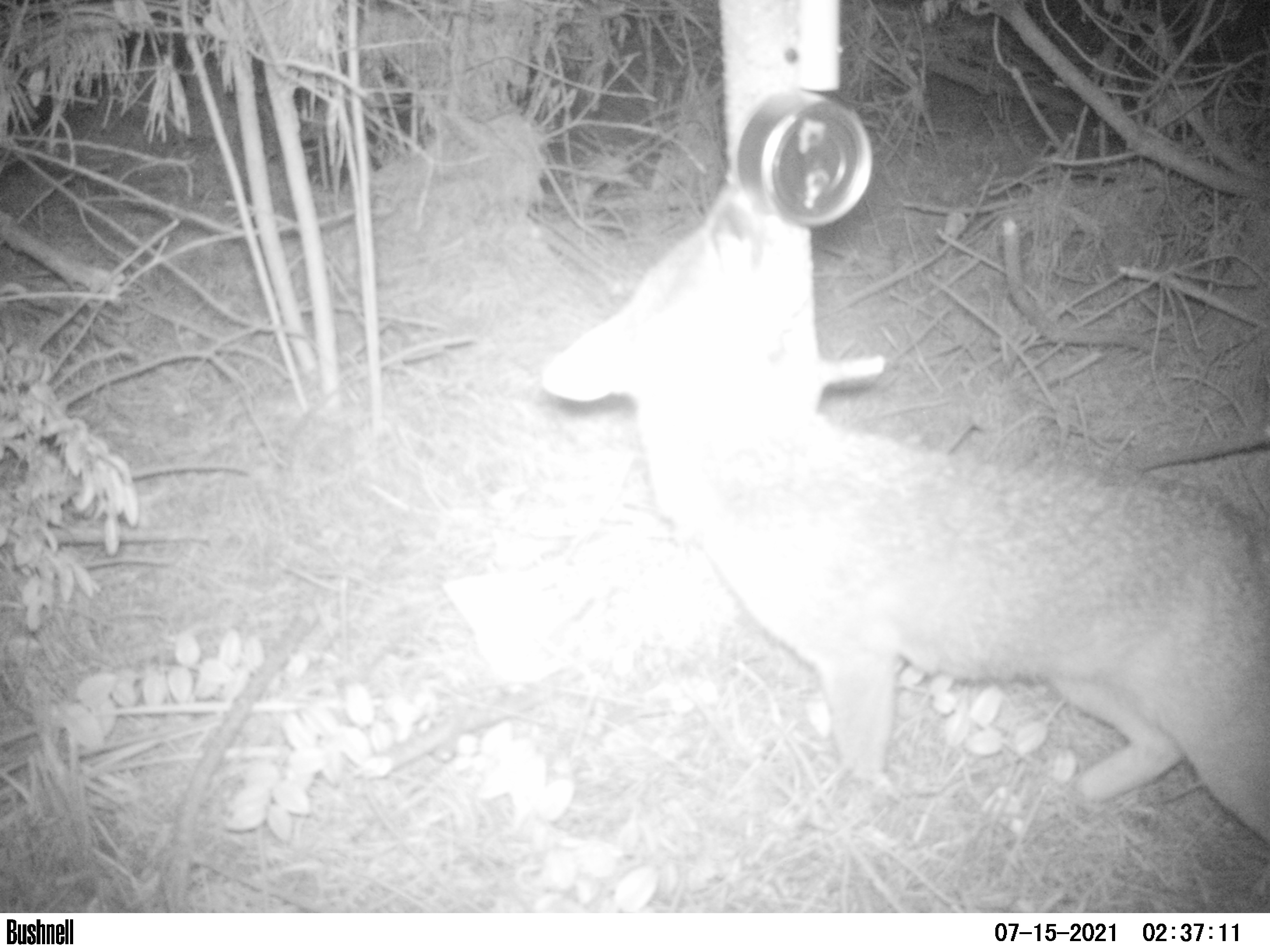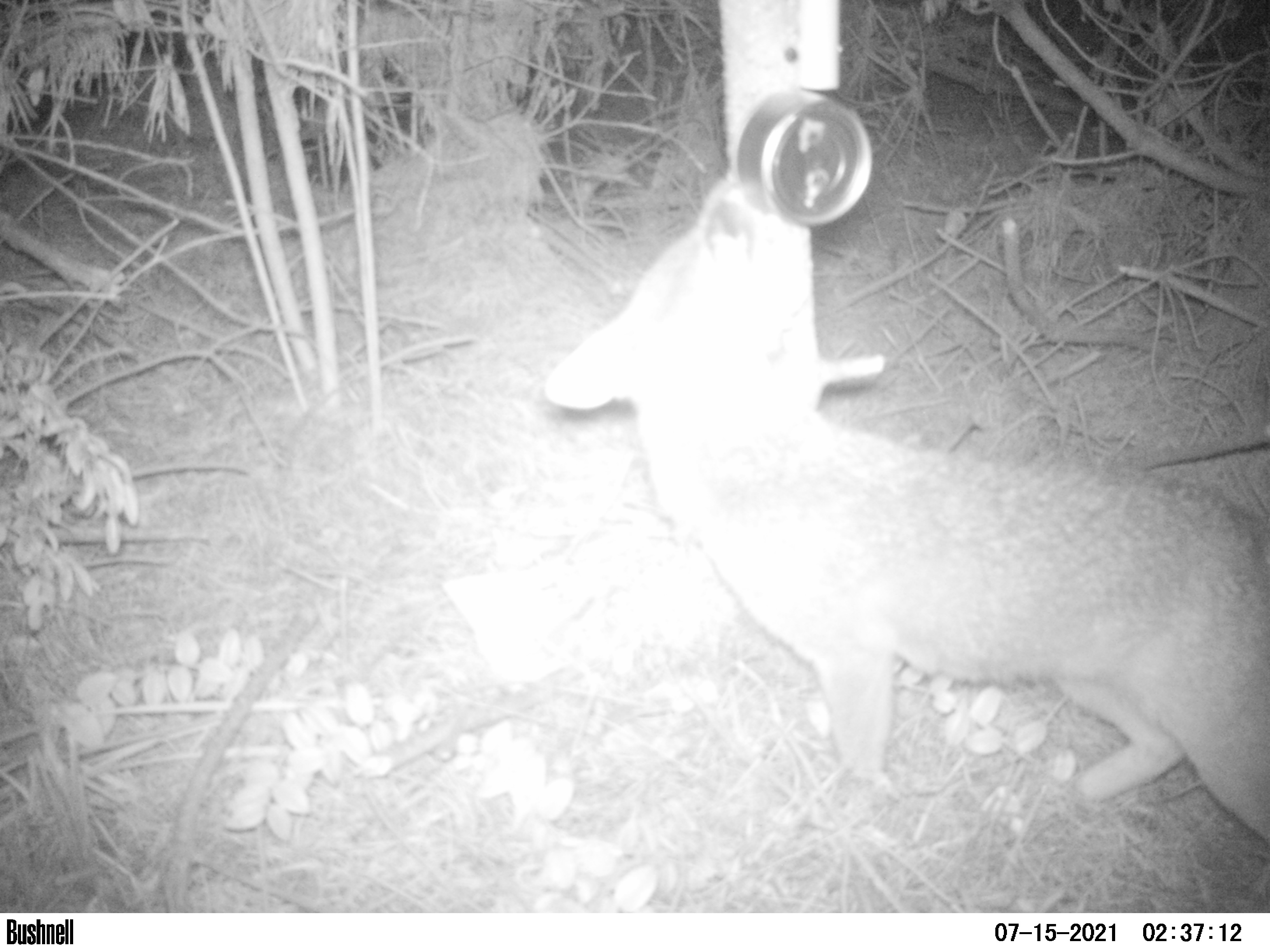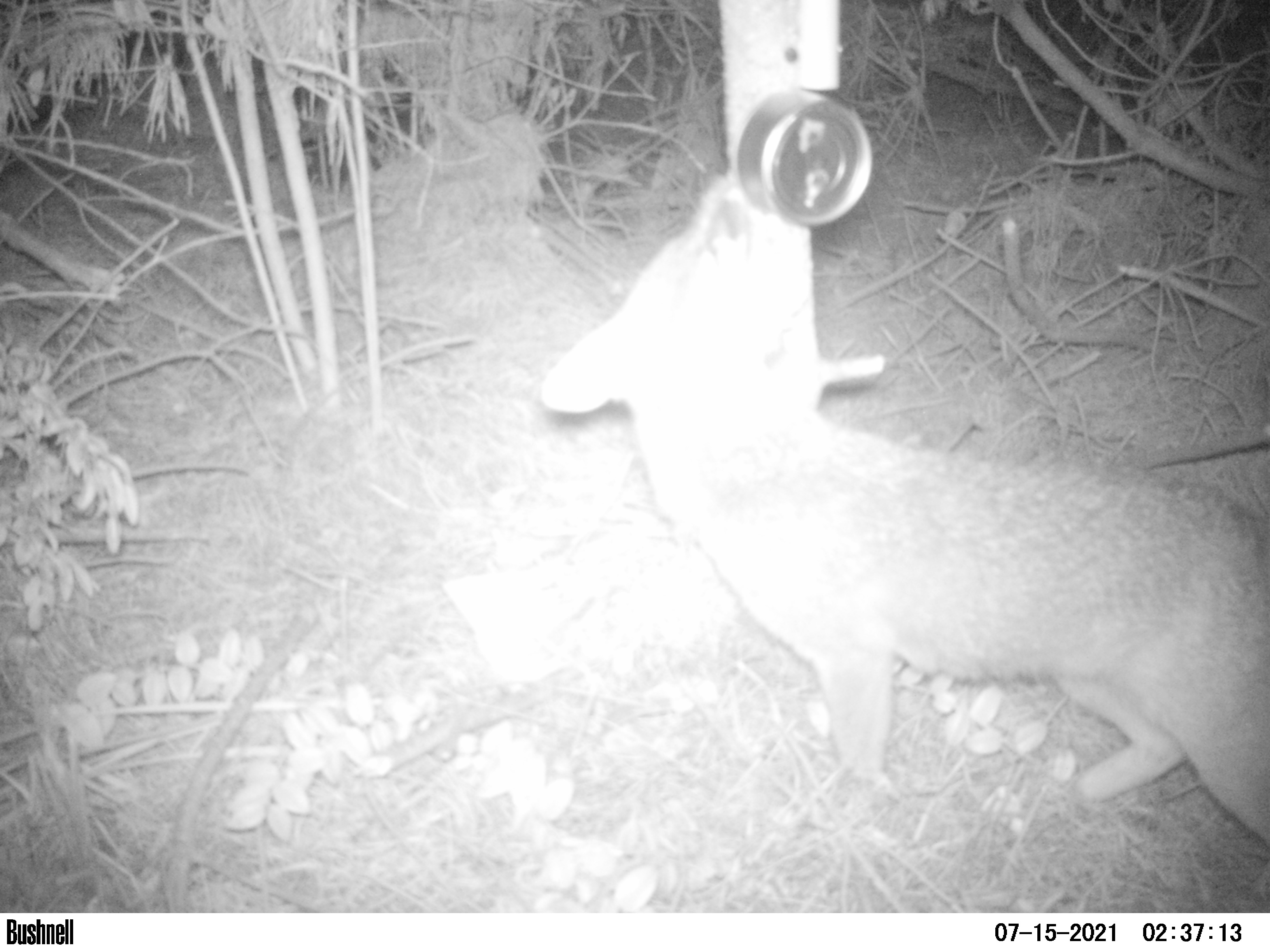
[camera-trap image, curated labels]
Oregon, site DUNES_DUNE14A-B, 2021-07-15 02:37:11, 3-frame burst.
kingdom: Animalia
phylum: Chordata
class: Mammalia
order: Carnivora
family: Canidae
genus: Urocyon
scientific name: Urocyon cinereoargenteus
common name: gray fox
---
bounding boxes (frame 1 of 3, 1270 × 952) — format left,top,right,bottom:
gray fox: 509,139,1265,846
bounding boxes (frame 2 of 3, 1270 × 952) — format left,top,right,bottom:
gray fox: 519,146,1265,861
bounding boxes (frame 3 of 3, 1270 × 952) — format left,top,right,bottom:
gray fox: 516,155,1265,864